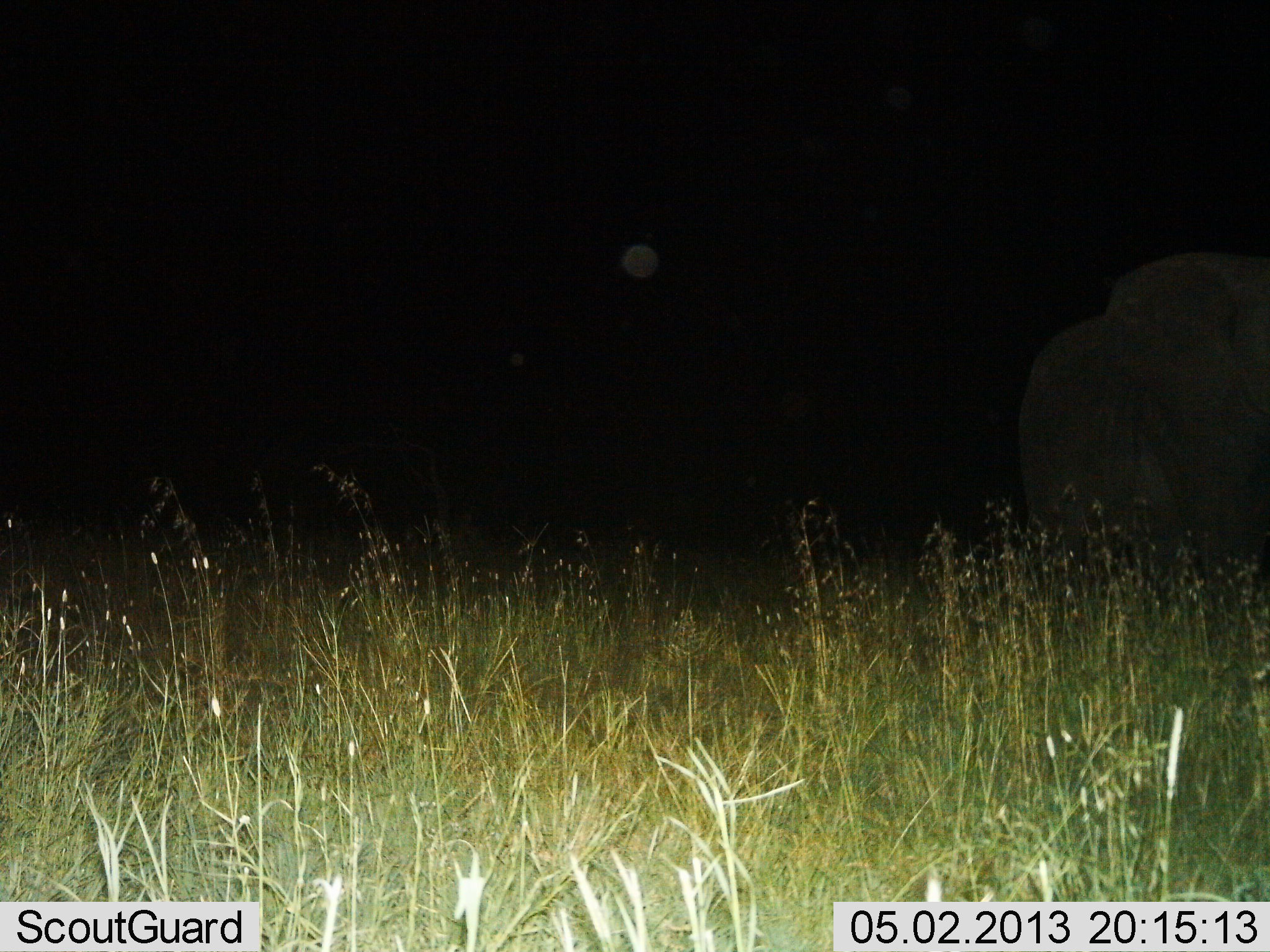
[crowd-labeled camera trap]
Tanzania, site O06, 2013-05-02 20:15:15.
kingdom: Animalia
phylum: Chordata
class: Mammalia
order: Proboscidea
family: Elephantidae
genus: Loxodonta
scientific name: Loxodonta africana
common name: african bush elephant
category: elephant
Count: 1.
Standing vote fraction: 100%.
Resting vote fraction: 0%.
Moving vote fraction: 0%.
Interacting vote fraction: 0%.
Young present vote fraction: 0%.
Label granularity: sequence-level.